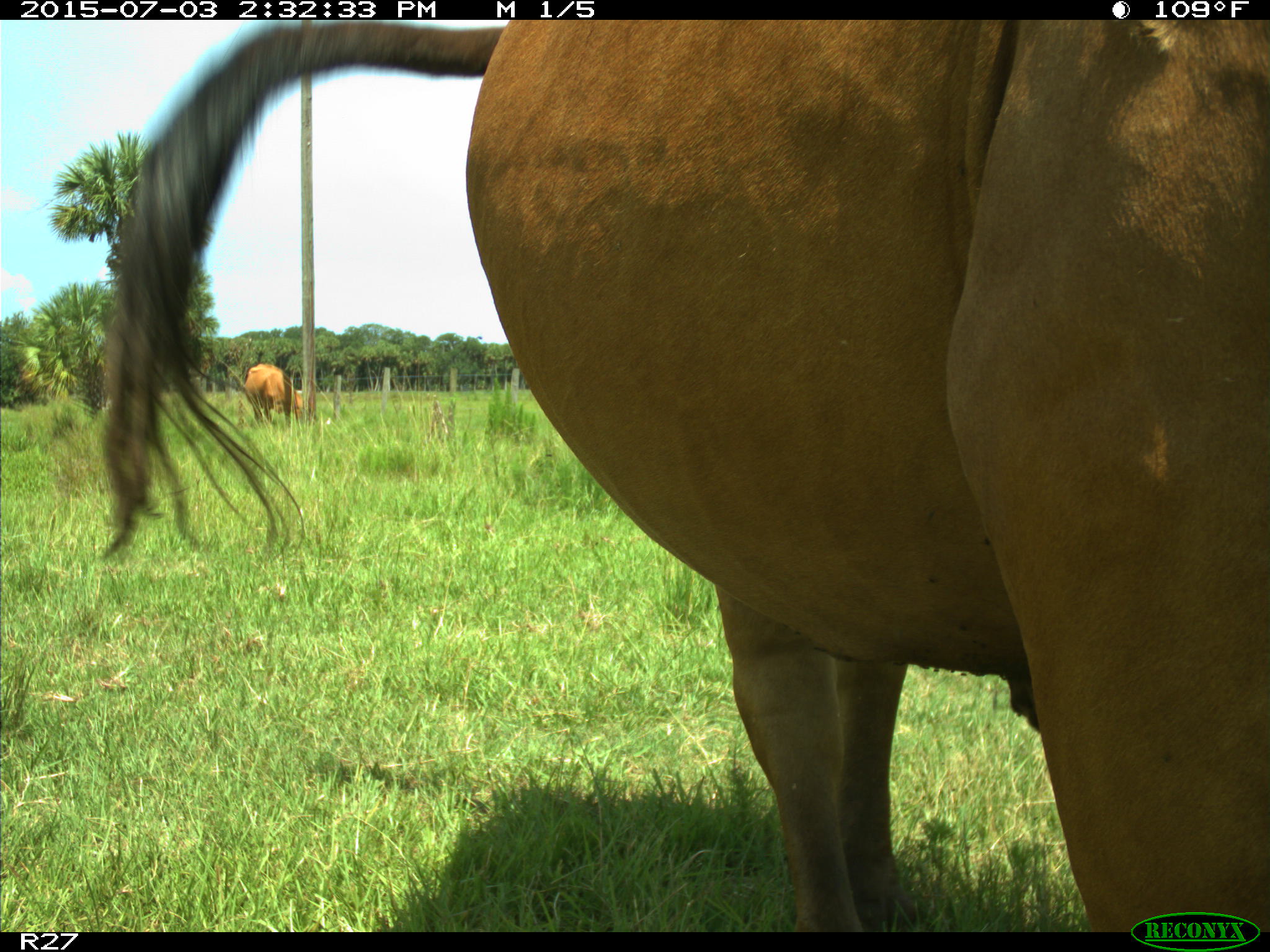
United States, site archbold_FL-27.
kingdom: Animalia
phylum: Chordata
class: Mammalia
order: Artiodactyla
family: Bovidae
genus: Bos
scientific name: Bos taurus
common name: domestic cow